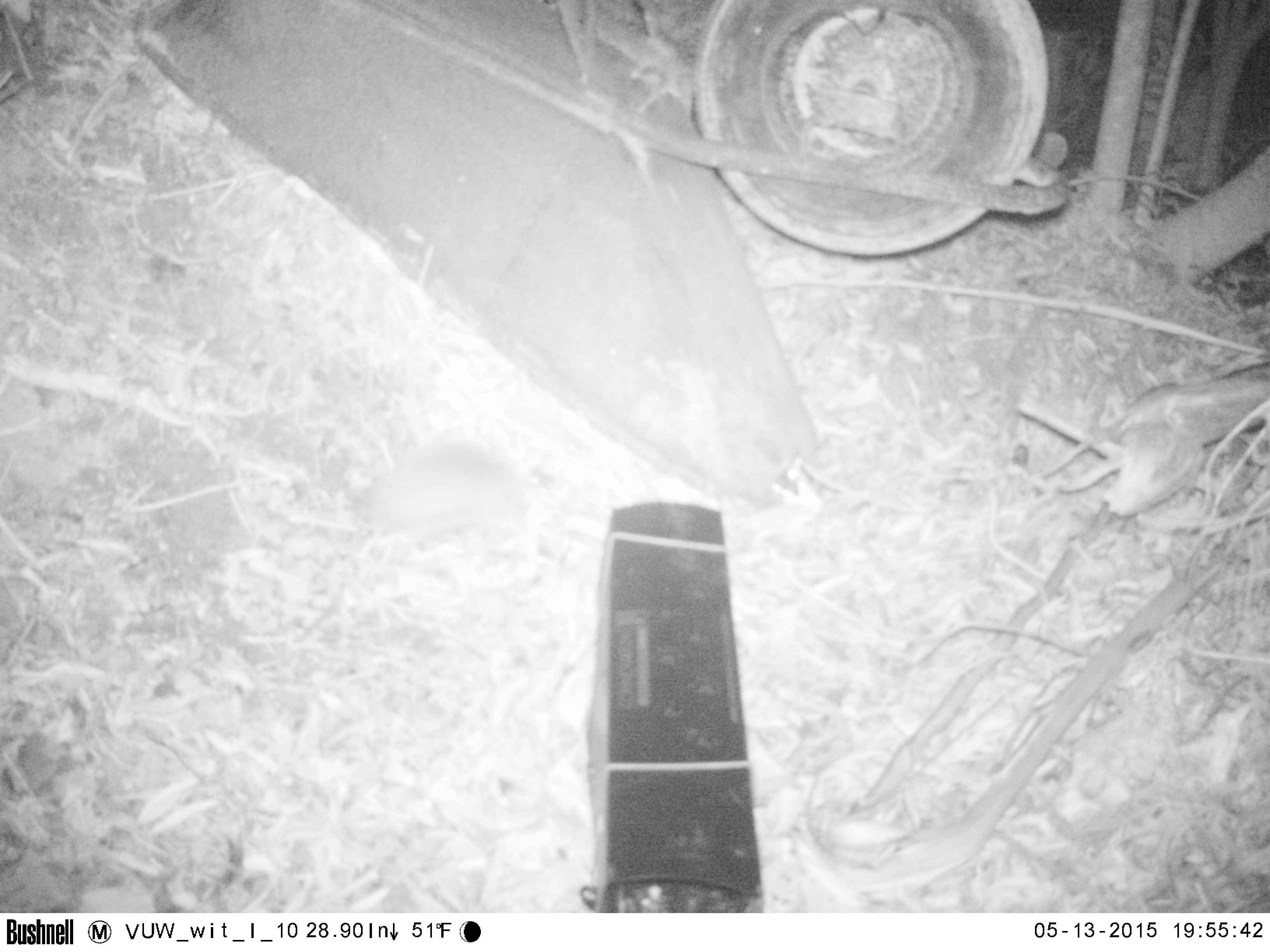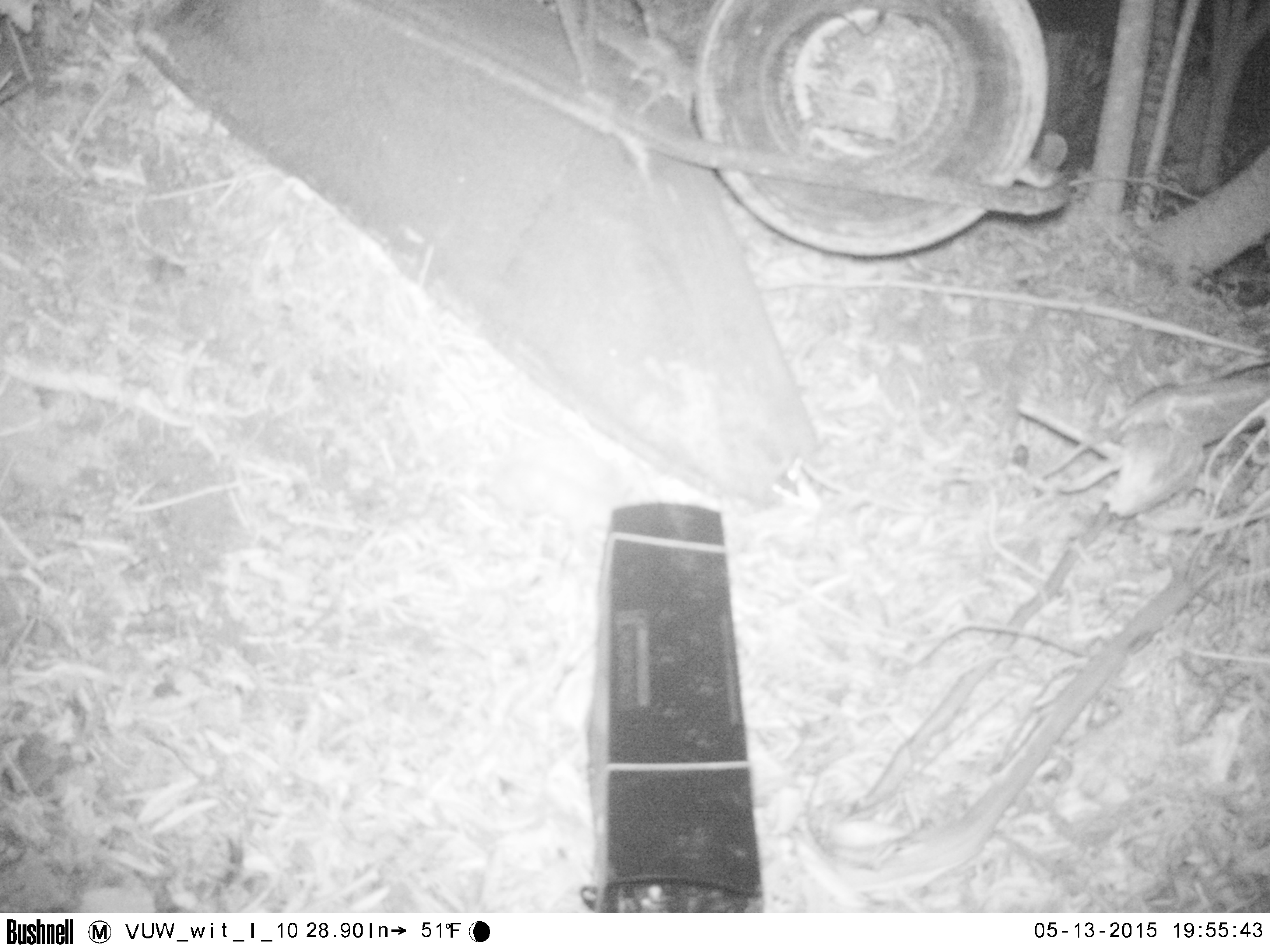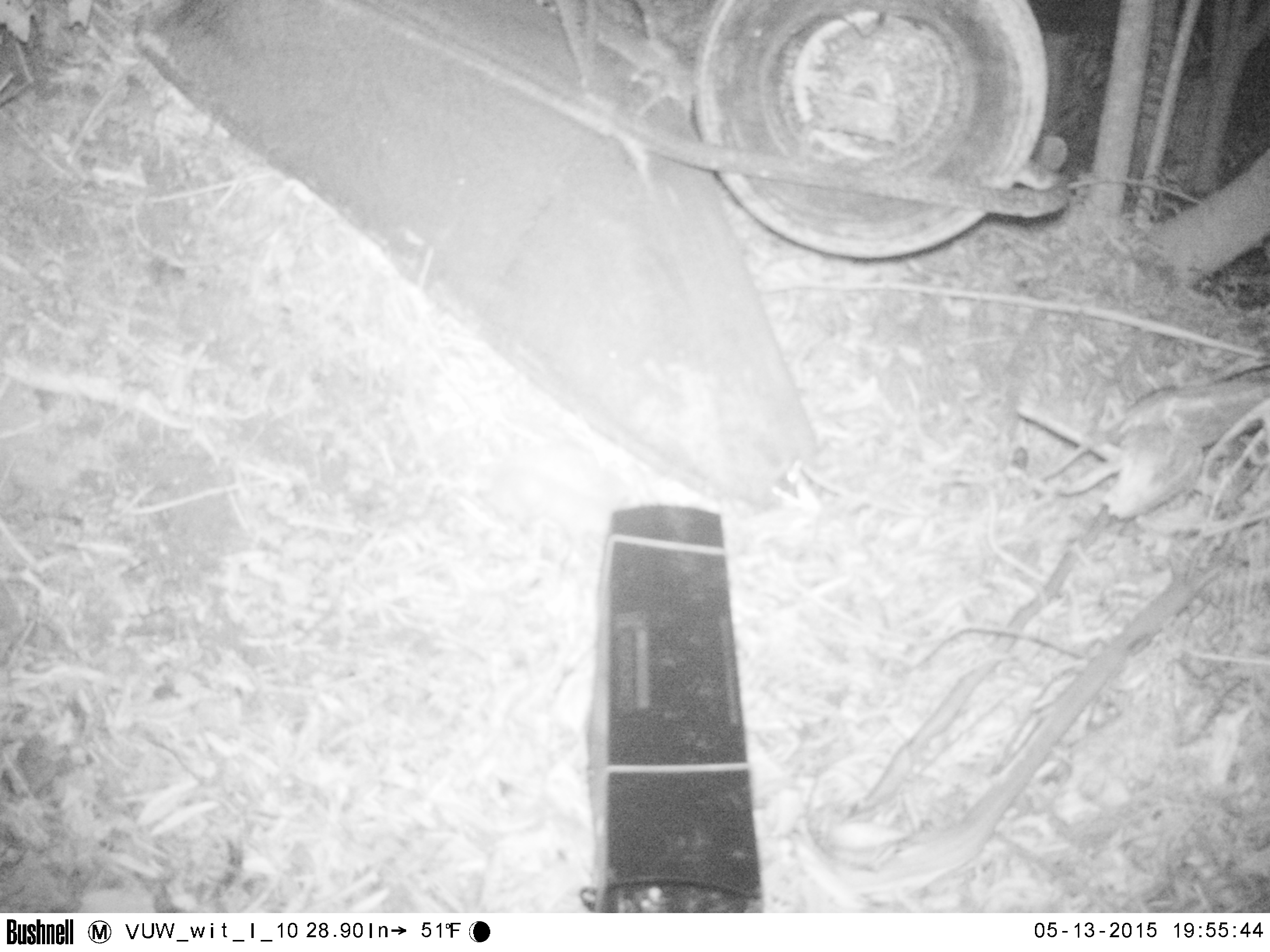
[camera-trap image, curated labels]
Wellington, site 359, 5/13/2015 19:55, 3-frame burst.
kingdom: Animalia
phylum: Chordata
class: Mammalia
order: Eulipotyphla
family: Erinaceidae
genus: Erinaceus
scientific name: Erinaceus europaeus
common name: hedgehog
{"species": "hedgehog (Erinaceus europaeus)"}